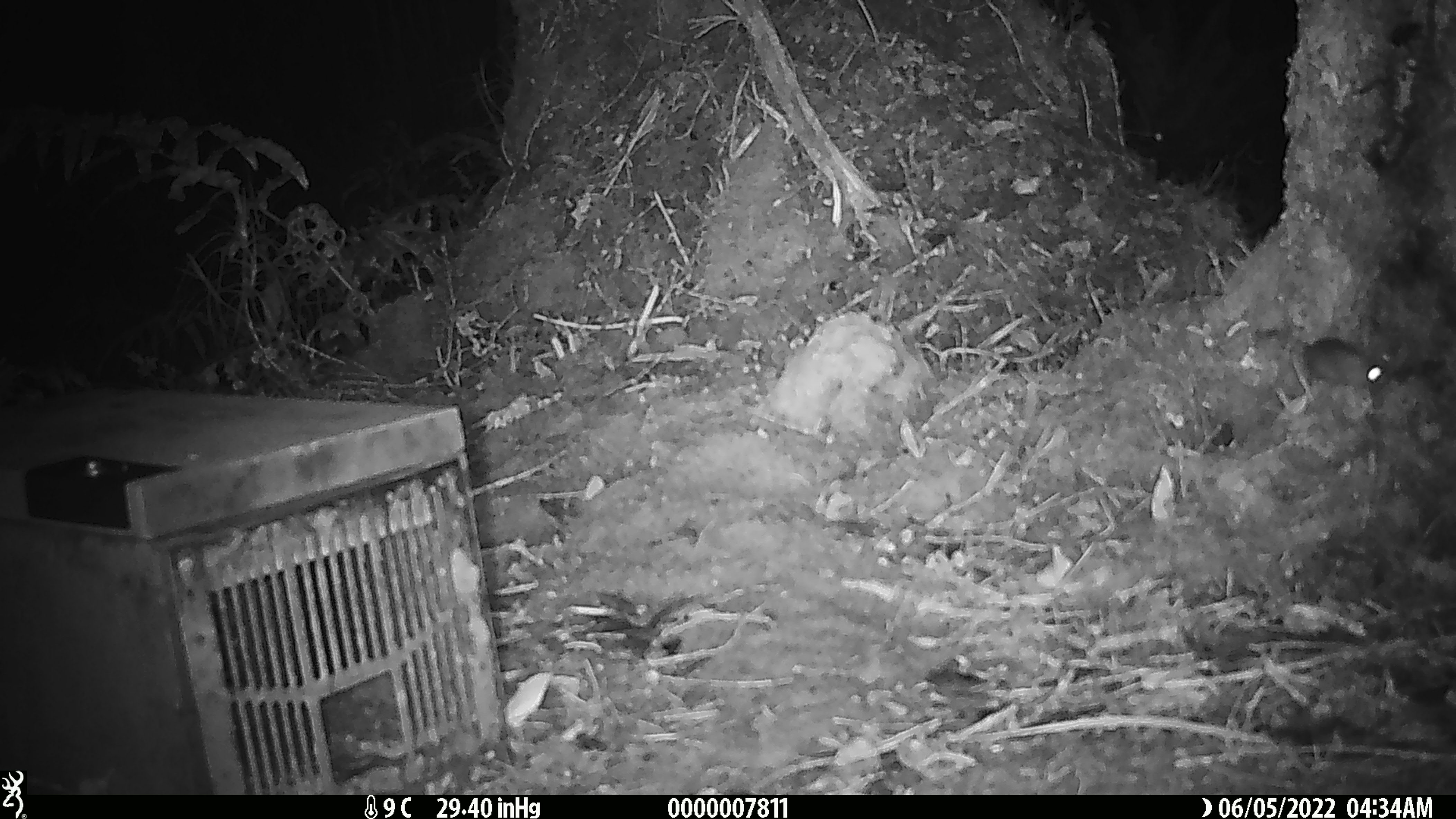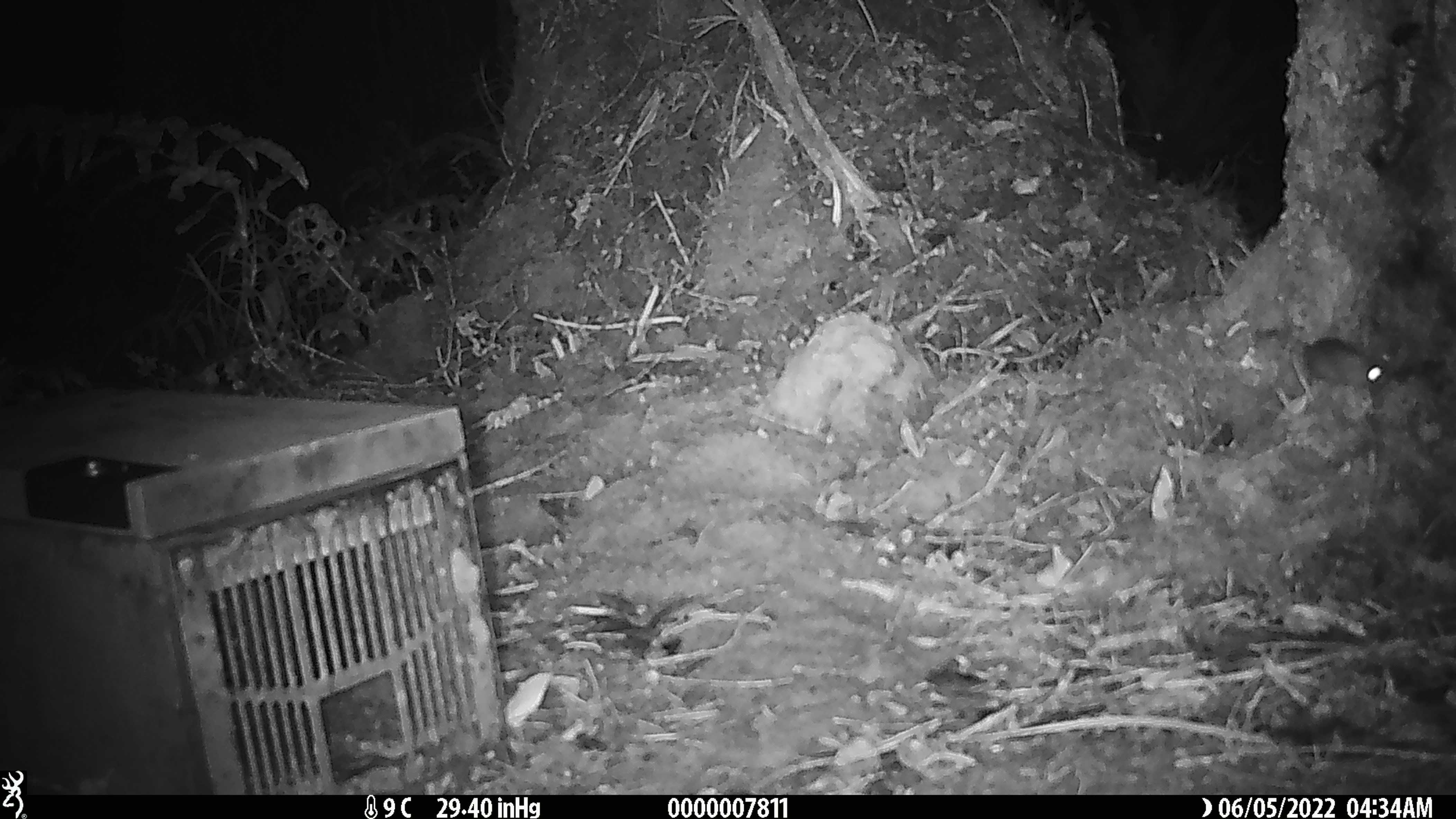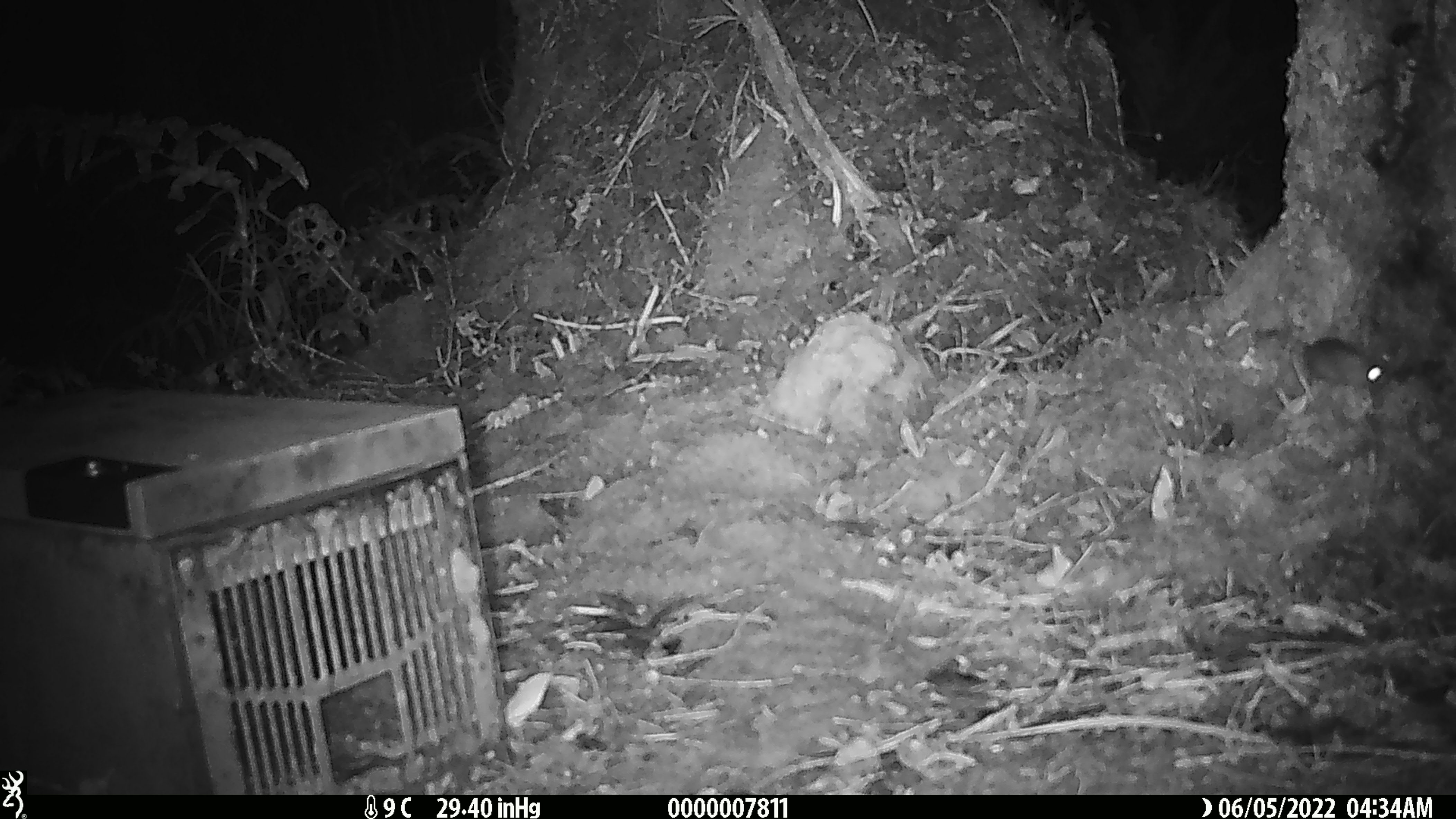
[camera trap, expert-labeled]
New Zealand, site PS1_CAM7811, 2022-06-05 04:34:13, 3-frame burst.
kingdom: Animalia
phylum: Chordata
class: Mammalia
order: Rodentia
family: Muridae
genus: Mus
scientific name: Mus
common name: mouse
Mouse (Mus).